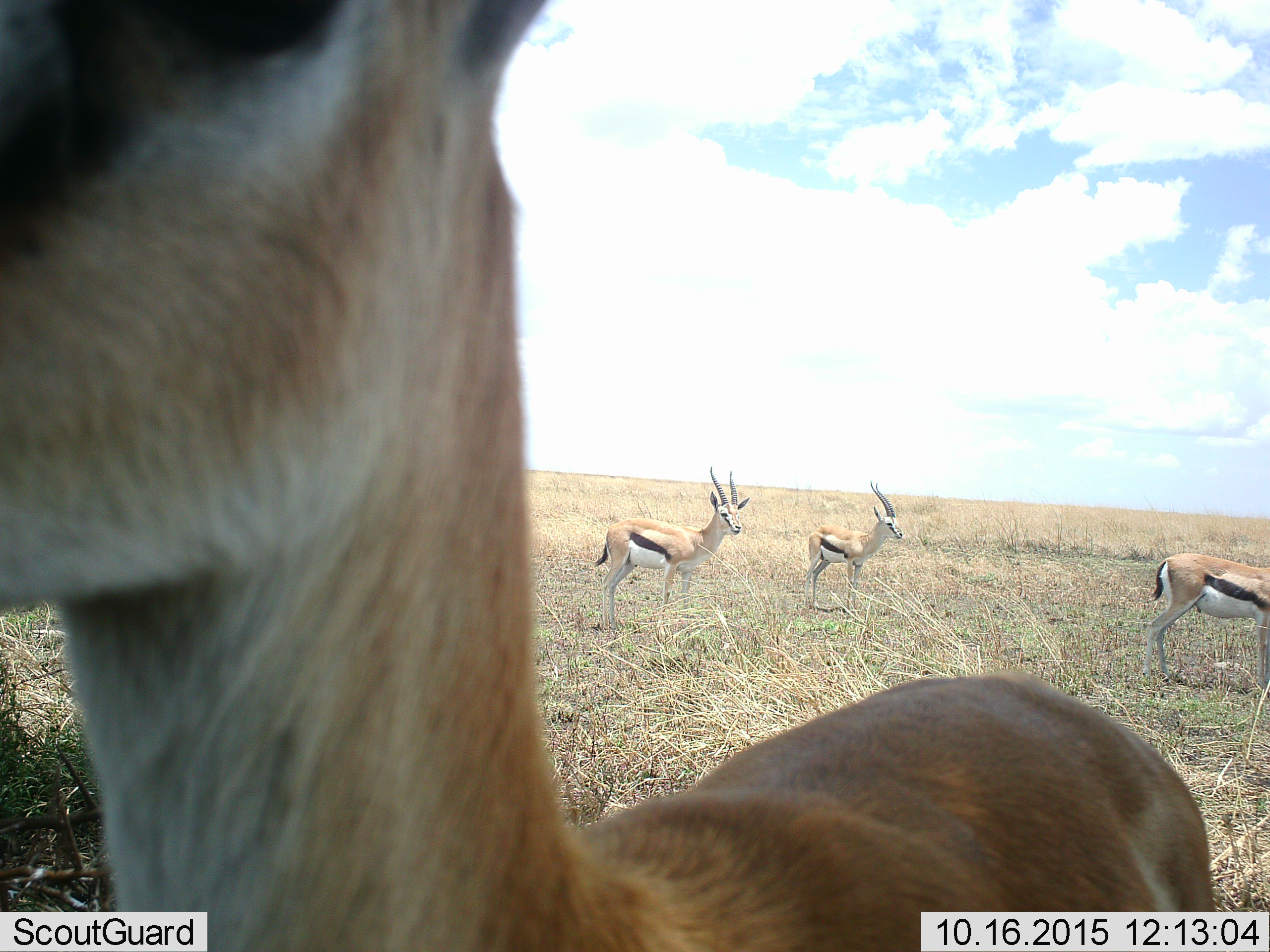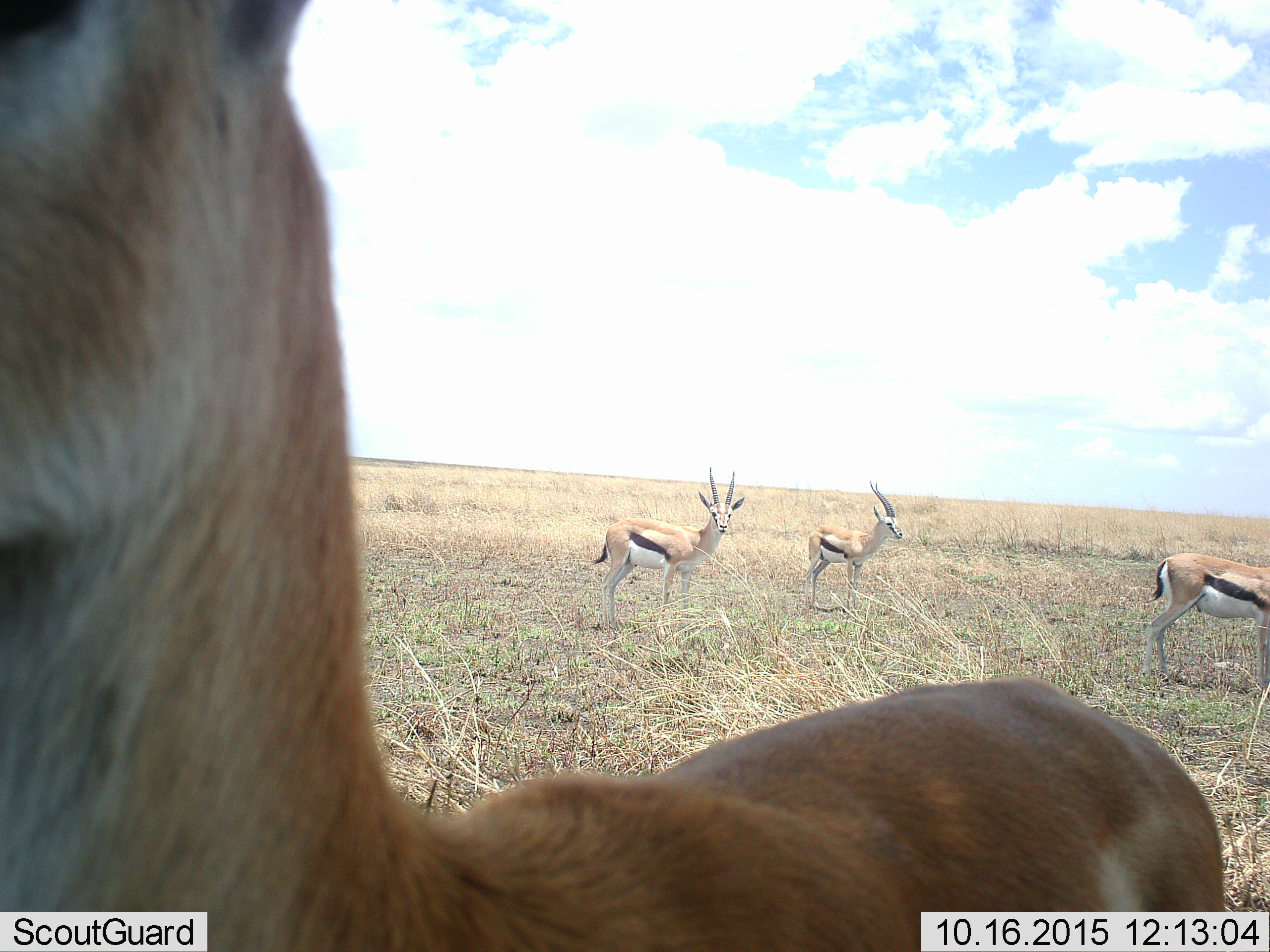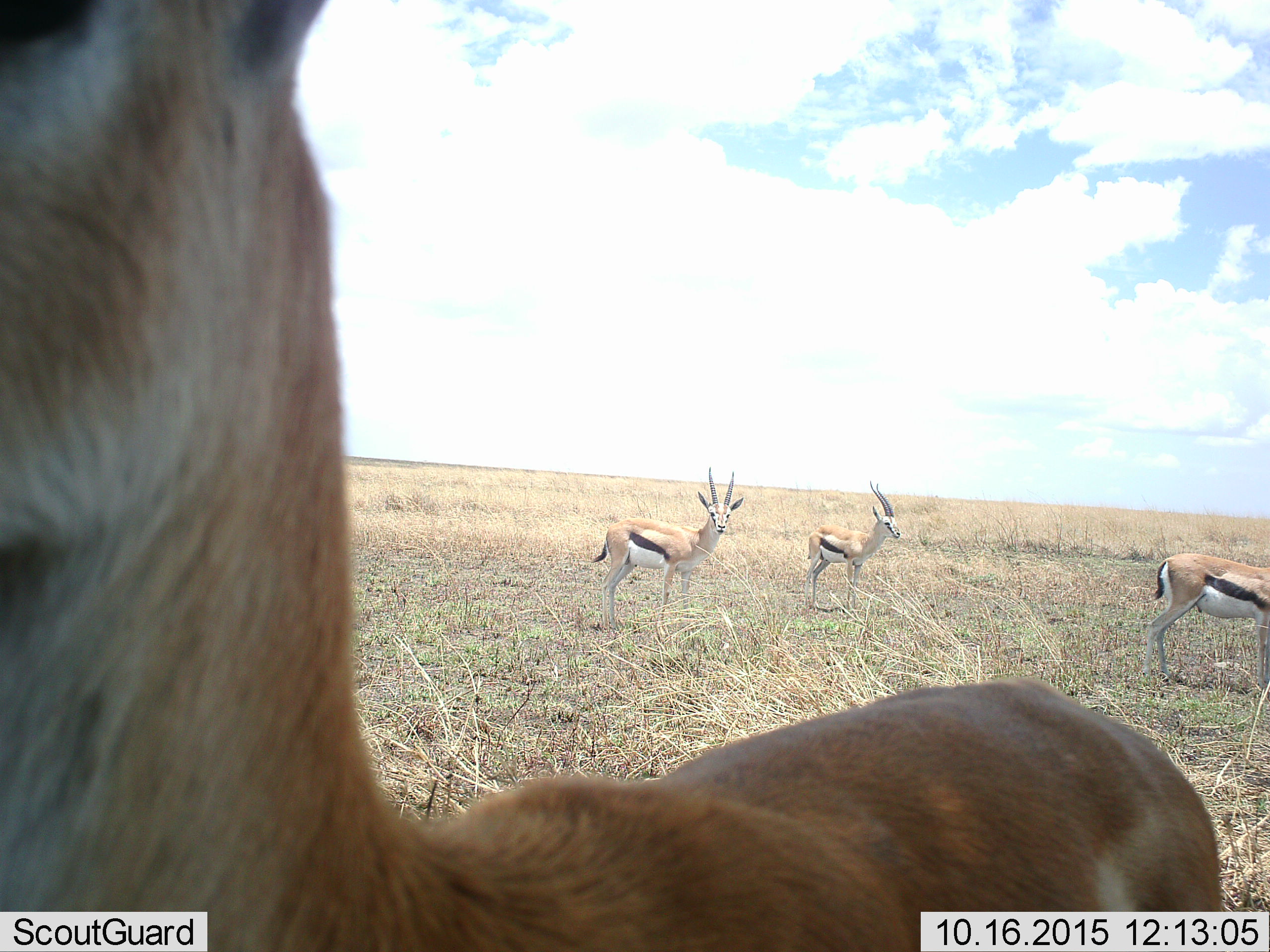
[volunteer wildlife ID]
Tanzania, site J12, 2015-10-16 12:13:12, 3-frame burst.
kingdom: Animalia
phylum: Chordata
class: Mammalia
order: Artiodactyla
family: Bovidae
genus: Eudorcas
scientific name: Eudorcas thomsonii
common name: thomson's gazelle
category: gazellethomsons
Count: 4.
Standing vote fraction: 80%.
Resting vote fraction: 0%.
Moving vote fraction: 30%.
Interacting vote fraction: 0%.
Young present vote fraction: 0%.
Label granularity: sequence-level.